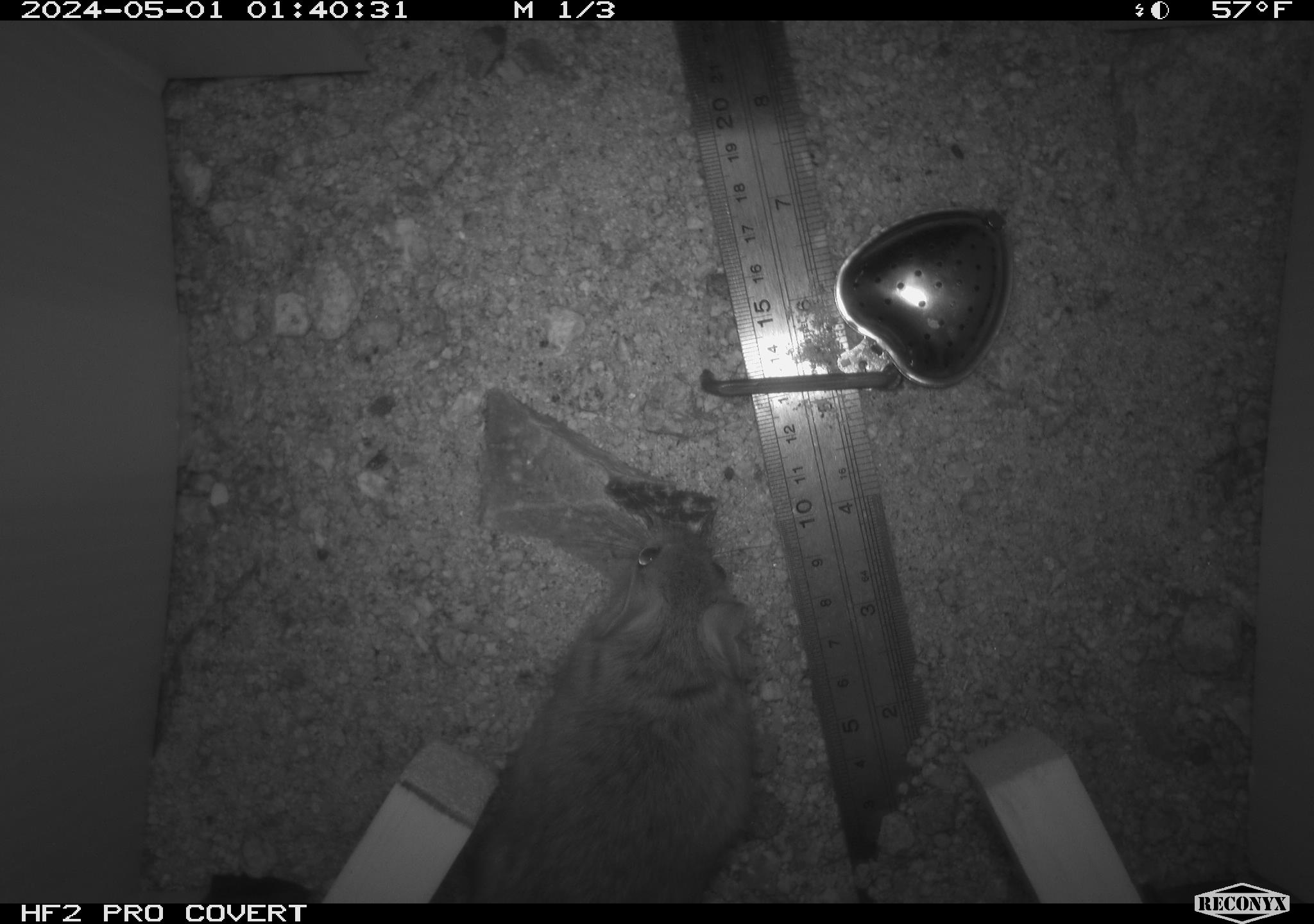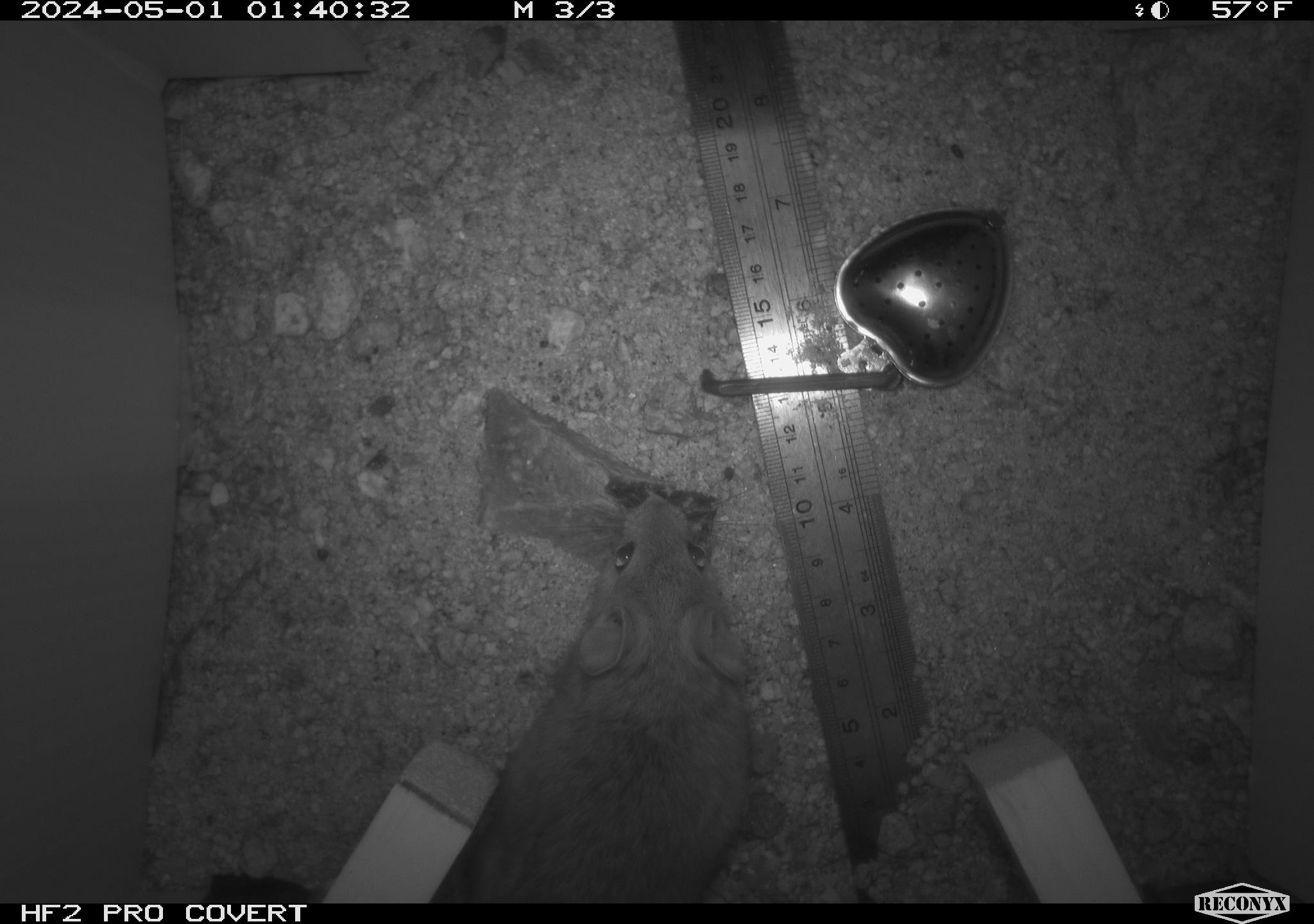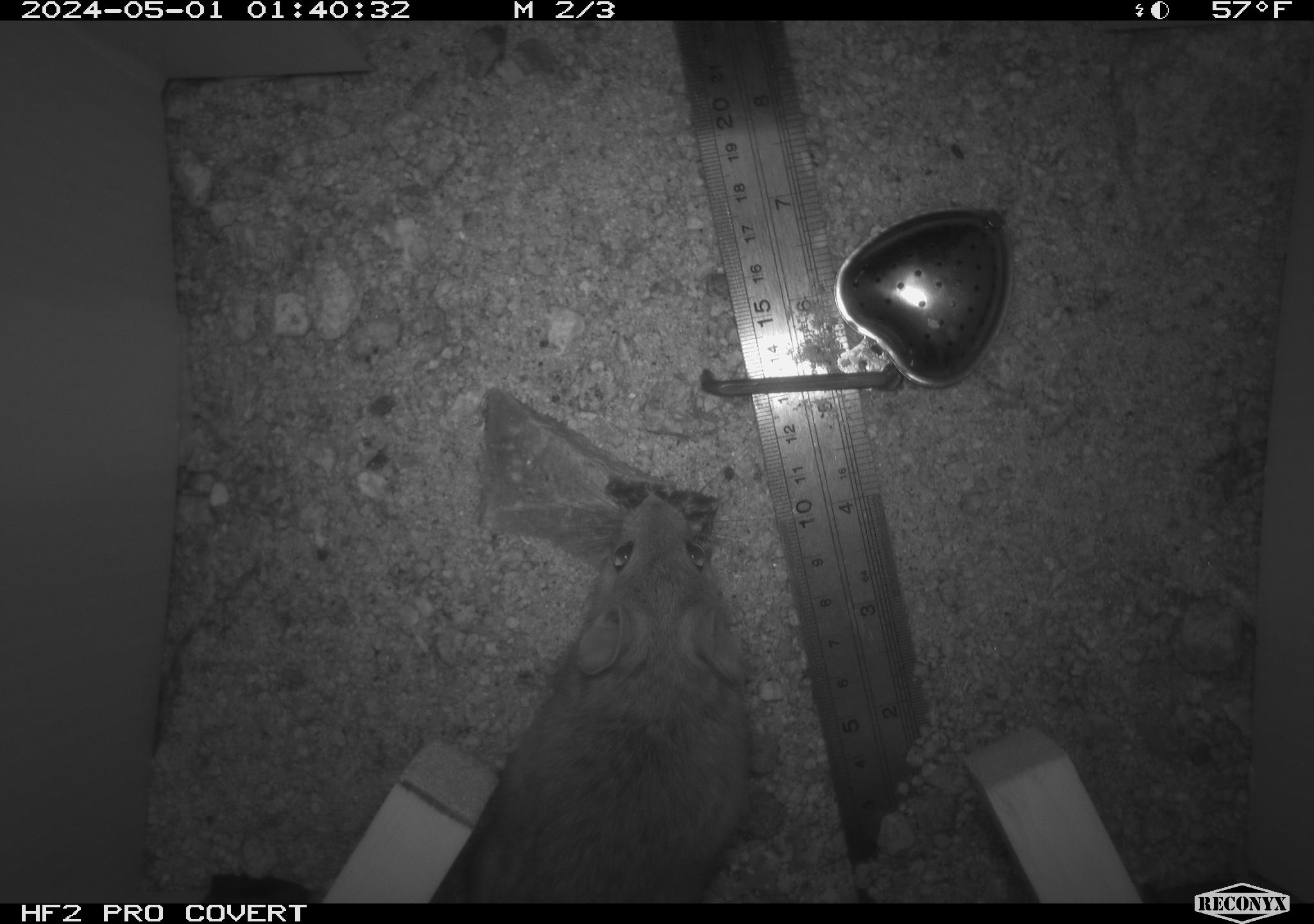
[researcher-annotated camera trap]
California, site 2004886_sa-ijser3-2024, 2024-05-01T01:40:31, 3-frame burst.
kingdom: Animalia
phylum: Chordata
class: Mammalia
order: Rodentia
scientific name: Rodentia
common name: woodrat or rat or mouse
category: woodrat or rat or mouse species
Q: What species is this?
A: Woodrat or rat or mouse species (woodrat or rat or mouse) (Rodentia).